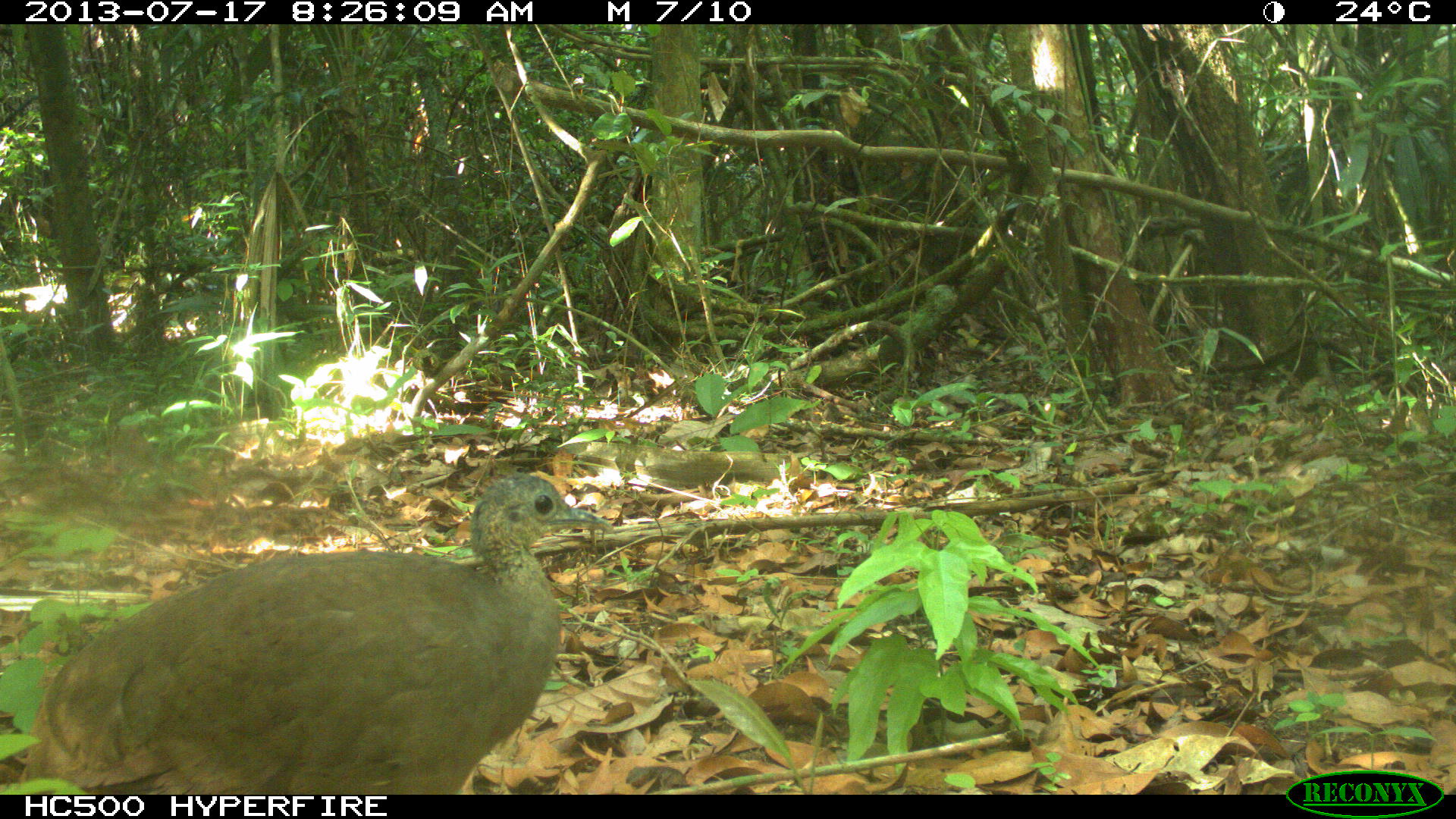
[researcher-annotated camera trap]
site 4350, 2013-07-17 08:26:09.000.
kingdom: Animalia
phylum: Chordata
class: Aves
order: Tinamiformes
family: Tinamidae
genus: Tinamus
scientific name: Tinamus major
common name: great tinamou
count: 1